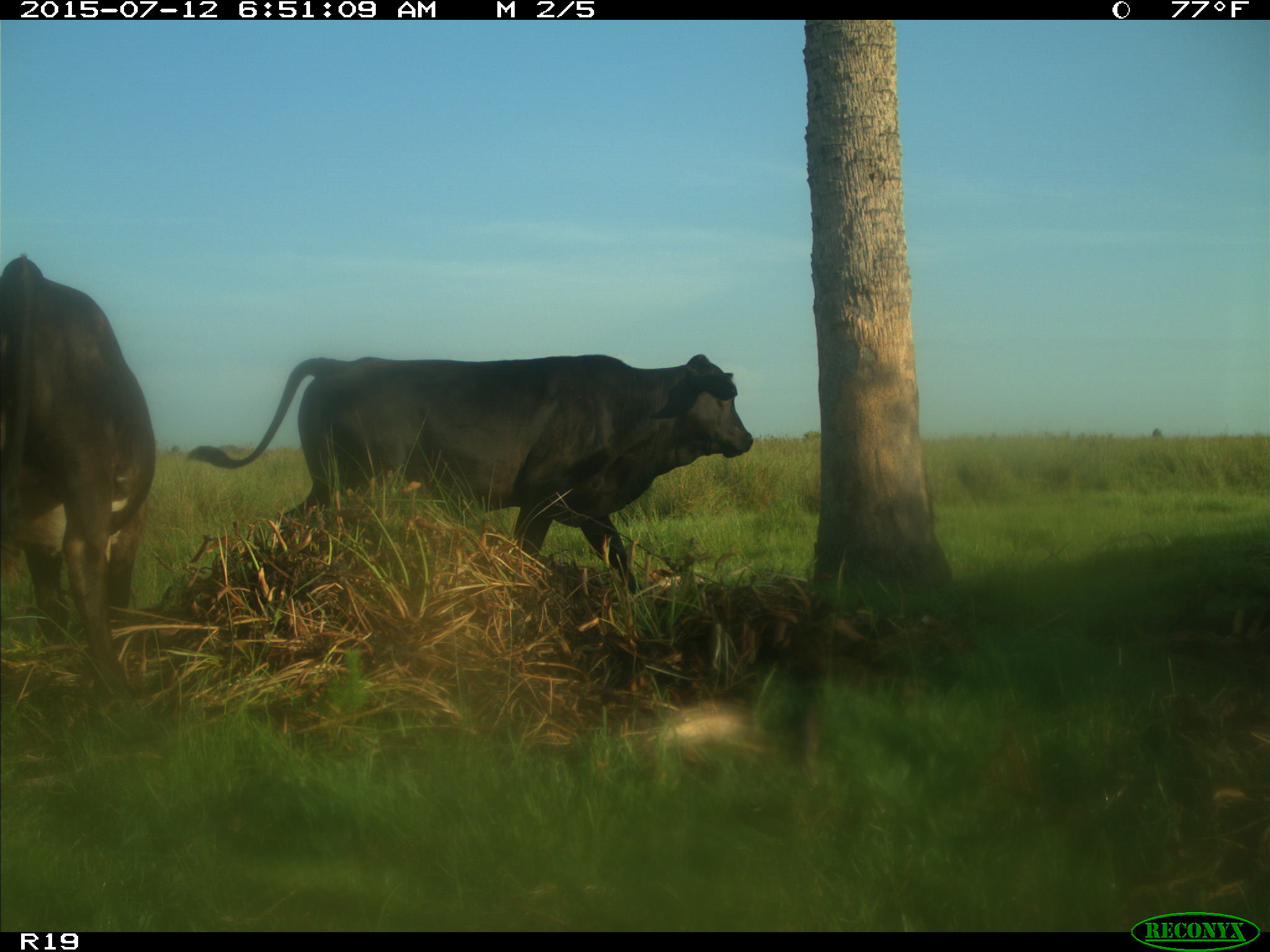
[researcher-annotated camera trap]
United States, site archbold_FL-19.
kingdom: Animalia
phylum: Chordata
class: Mammalia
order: Artiodactyla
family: Bovidae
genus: Bos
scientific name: Bos taurus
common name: domestic cow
Bos taurus (domestic cow).